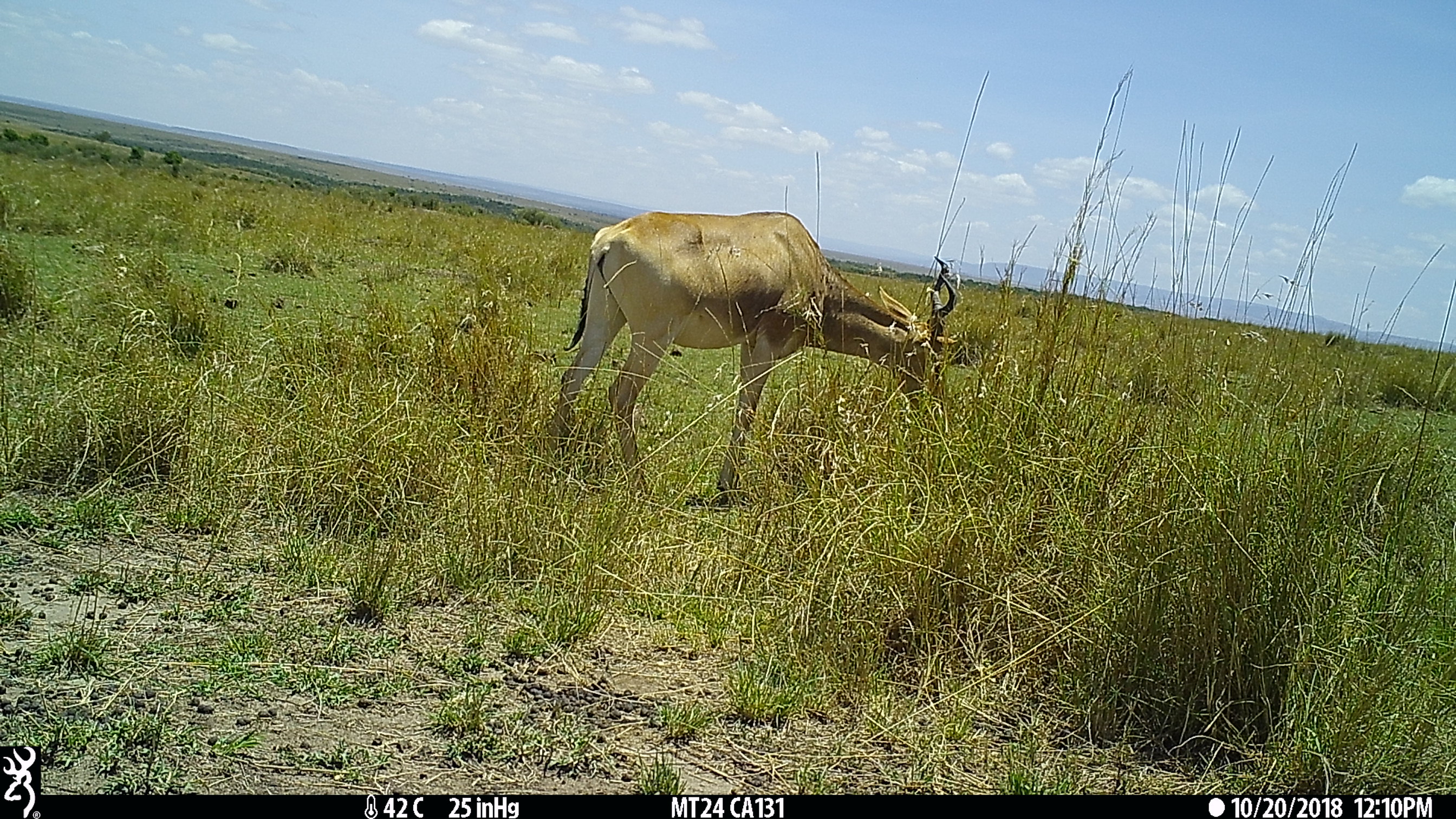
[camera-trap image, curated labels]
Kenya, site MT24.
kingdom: Animalia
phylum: Chordata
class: Mammalia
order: Artiodactyla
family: Bovidae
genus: Alcelaphus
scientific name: Alcelaphus buselaphus cokii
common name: coke's hartebeest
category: hartebeest cokes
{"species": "hartebeest cokes (coke's hartebeest) (Alcelaphus buselaphus cokii)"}